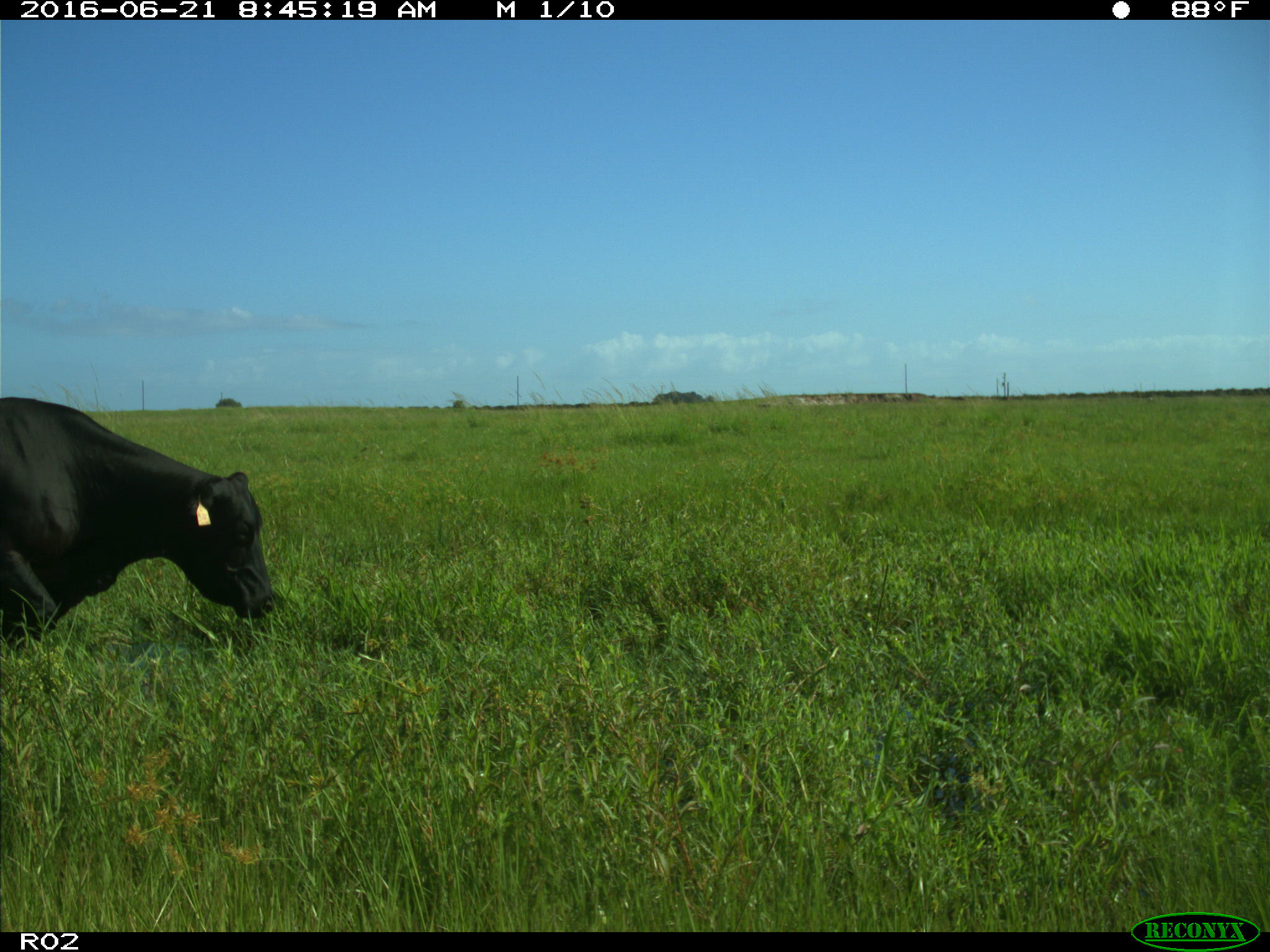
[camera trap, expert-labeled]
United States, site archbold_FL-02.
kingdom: Animalia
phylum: Chordata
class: Mammalia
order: Artiodactyla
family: Bovidae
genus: Bos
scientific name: Bos taurus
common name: domestic cow